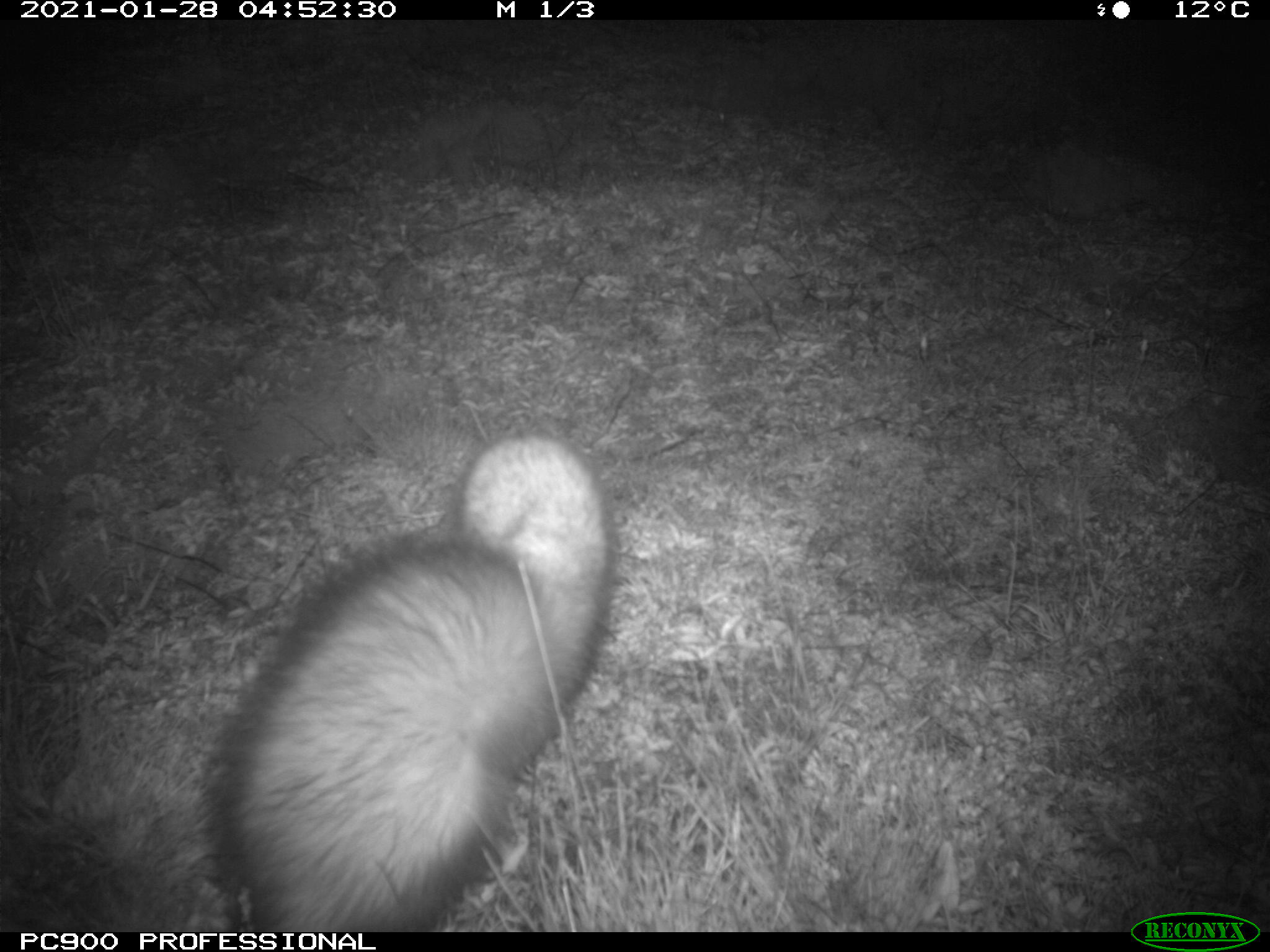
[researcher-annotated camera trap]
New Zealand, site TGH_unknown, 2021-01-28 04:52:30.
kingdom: Animalia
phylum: Chordata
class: Mammalia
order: Carnivora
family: Mustelidae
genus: Mustela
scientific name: Mustela furo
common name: ferret